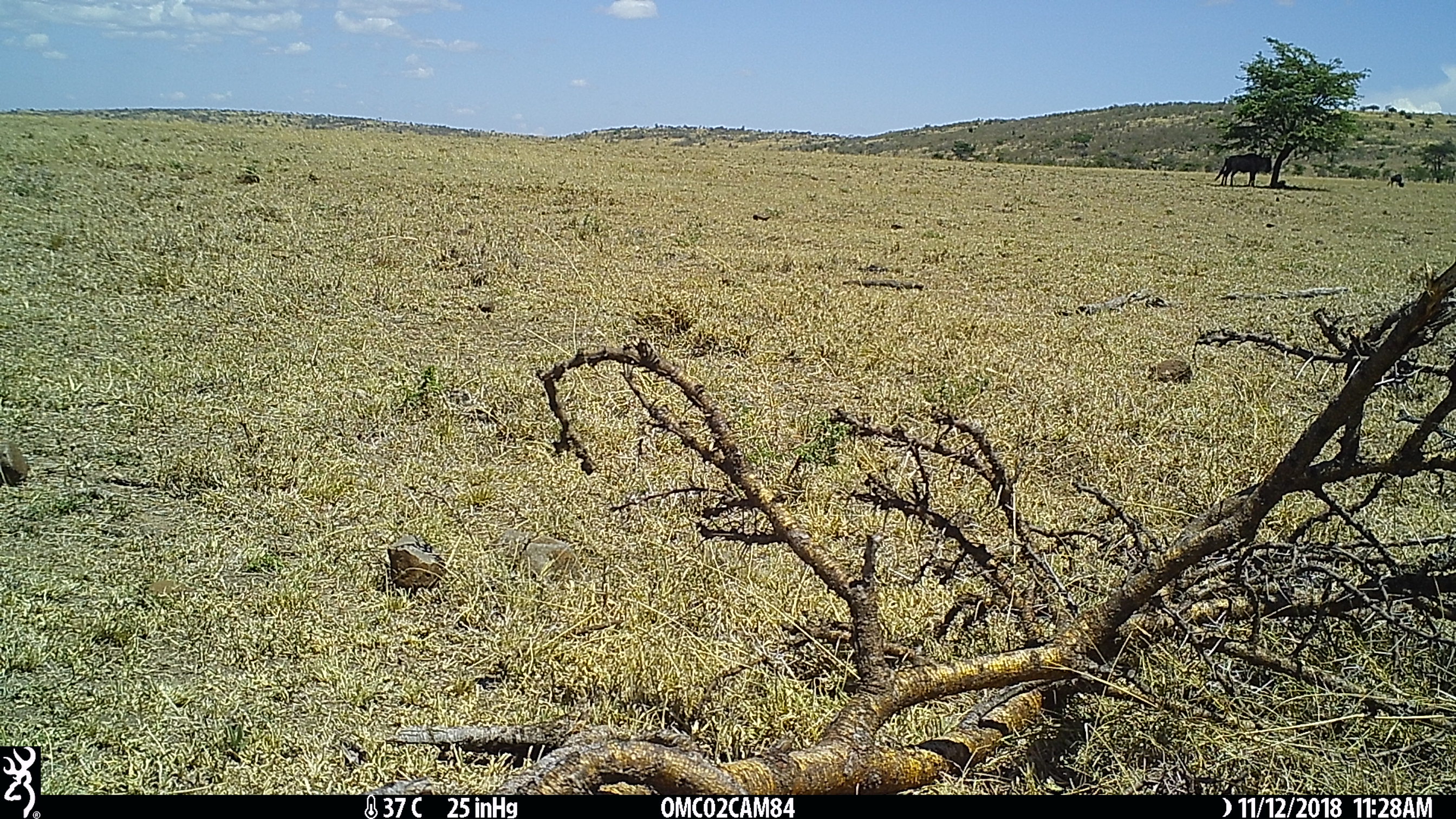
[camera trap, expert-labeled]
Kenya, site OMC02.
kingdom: Animalia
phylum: Chordata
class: Mammalia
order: Artiodactyla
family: Bovidae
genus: Connochaetes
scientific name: Connochaetes taurinus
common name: blue wildebeest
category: wildebeest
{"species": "wildebeest (blue wildebeest) (Connochaetes taurinus)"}